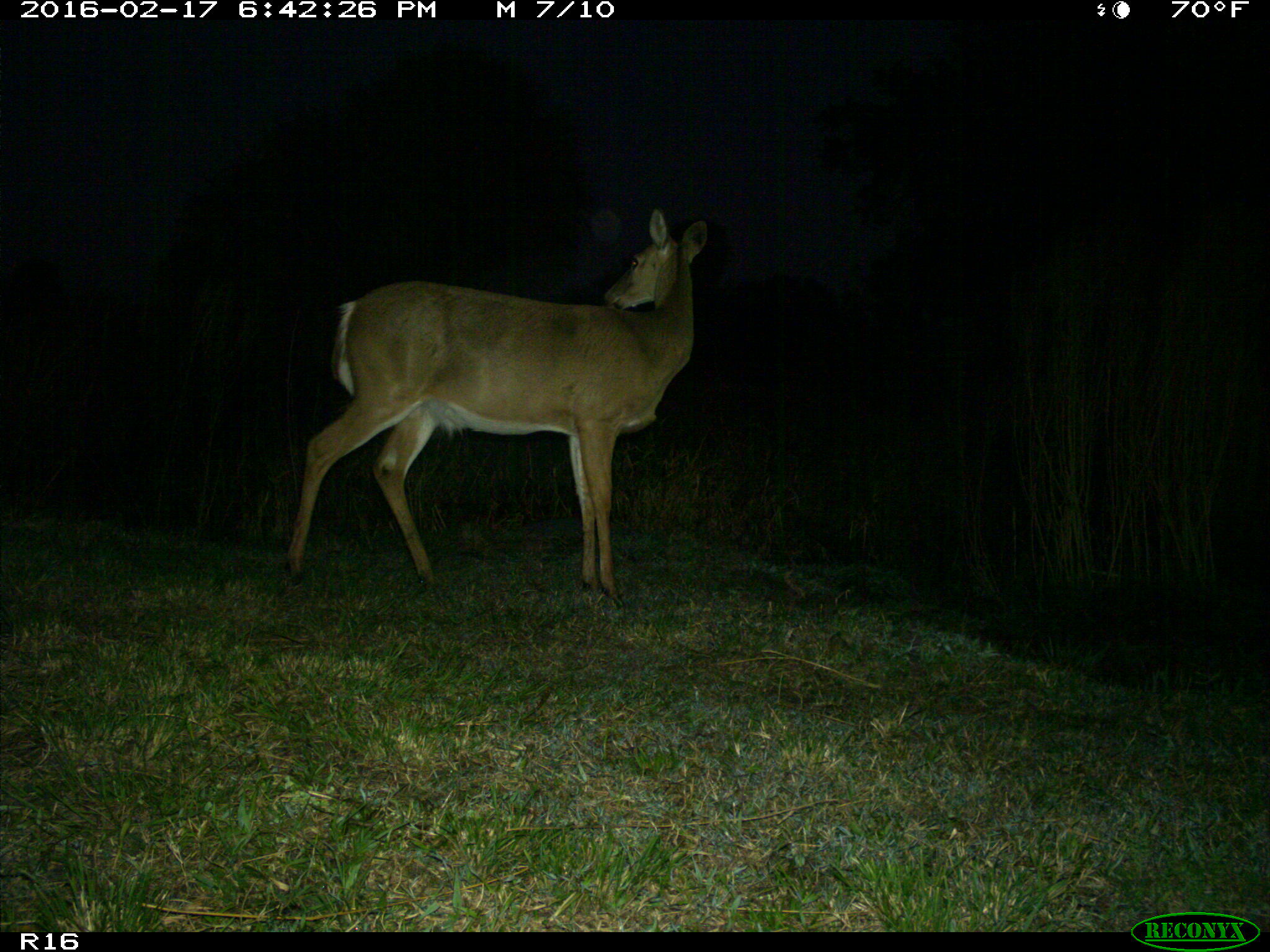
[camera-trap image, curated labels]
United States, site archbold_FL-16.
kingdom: Animalia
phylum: Chordata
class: Mammalia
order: Artiodactyla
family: Cervidae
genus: Odocoileus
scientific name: Odocoileus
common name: deer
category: unidentified deer